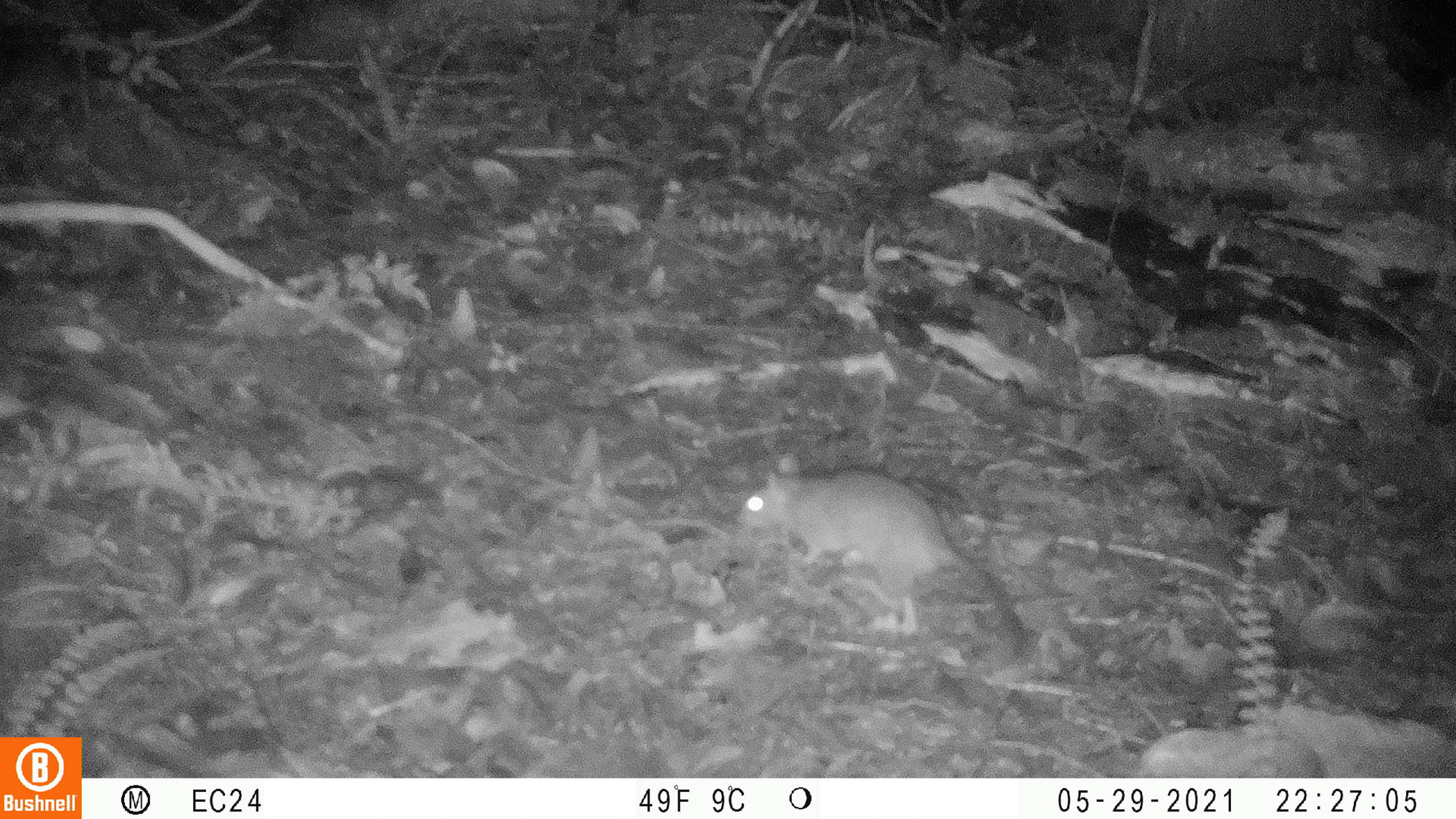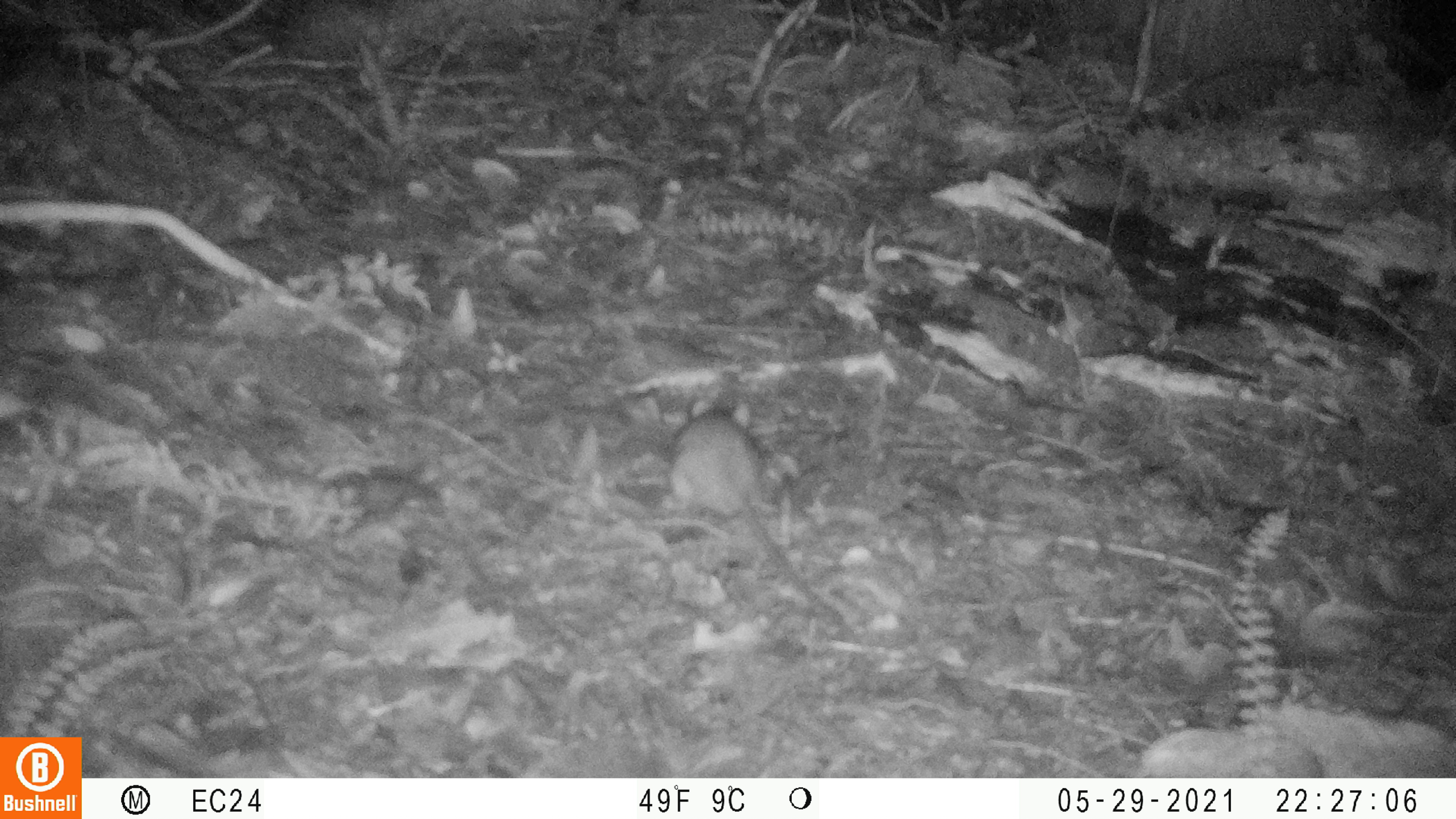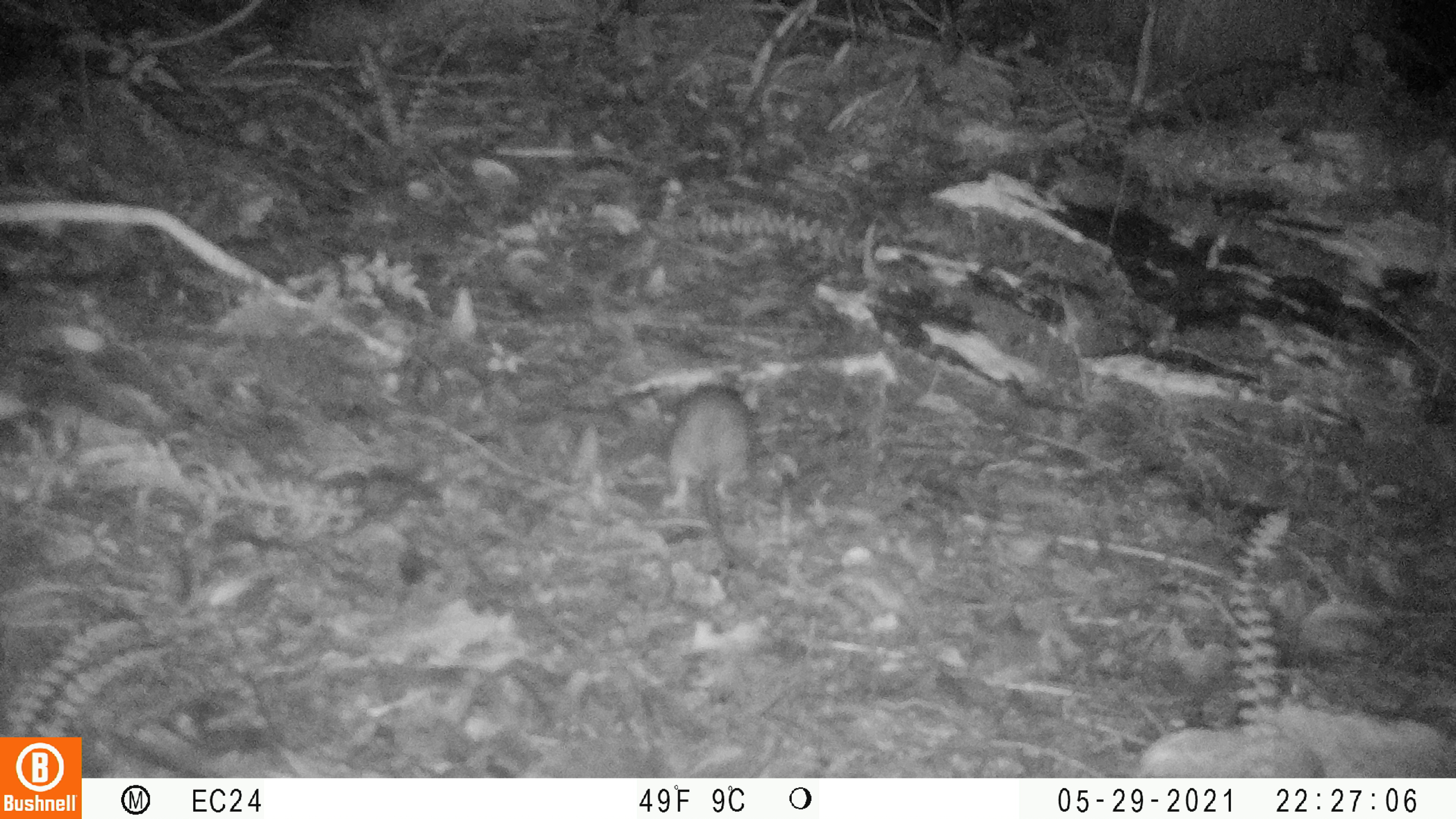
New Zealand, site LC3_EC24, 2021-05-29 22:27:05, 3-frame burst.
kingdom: Animalia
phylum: Chordata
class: Mammalia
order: Rodentia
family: Muridae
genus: Rattus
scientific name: Rattus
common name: rat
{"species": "rat (Rattus)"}